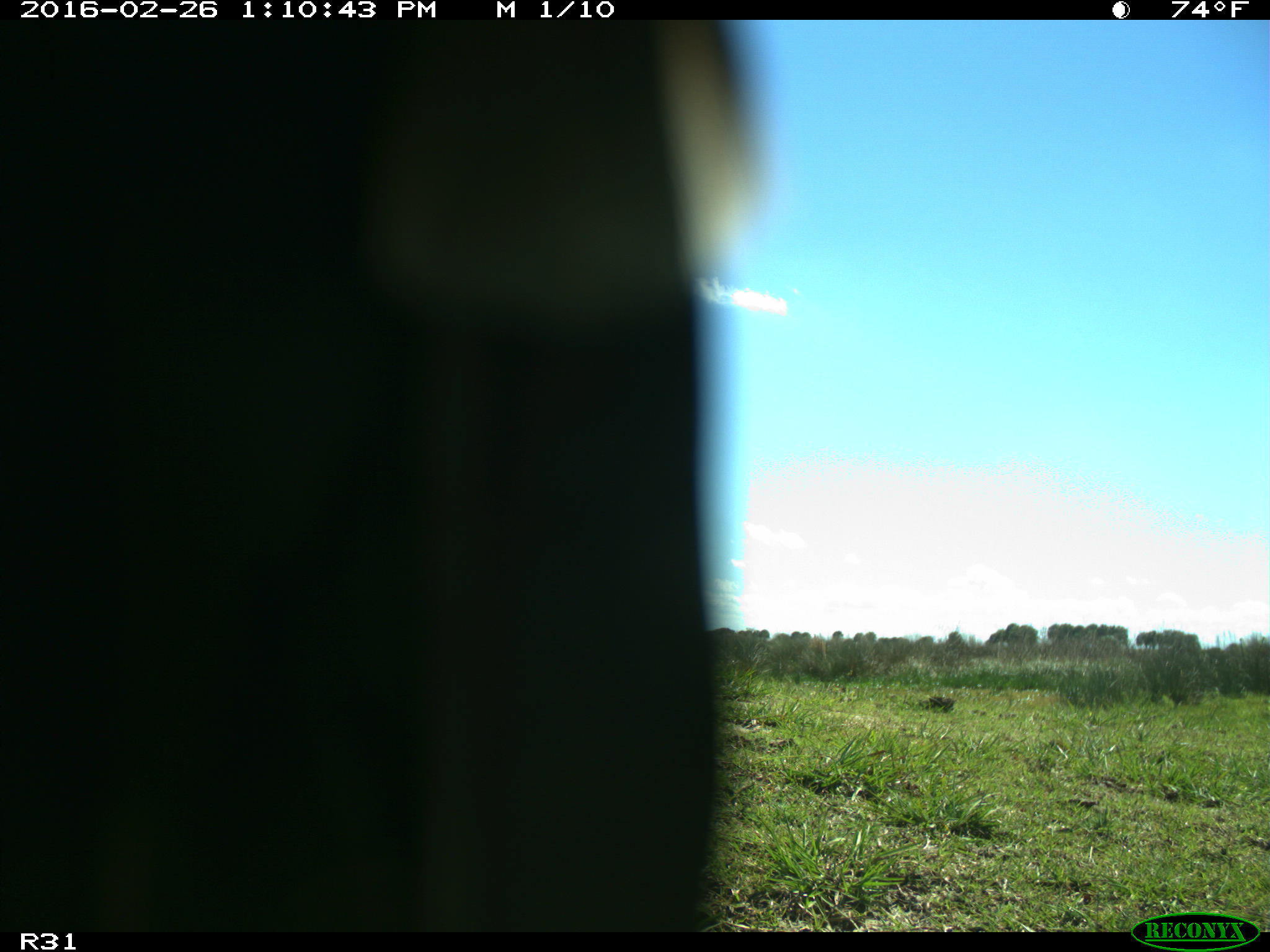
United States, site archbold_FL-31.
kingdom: Animalia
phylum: Chordata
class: Aves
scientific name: Aves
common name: birds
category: unidentified bird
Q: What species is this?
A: Unidentified bird (birds) (Aves).